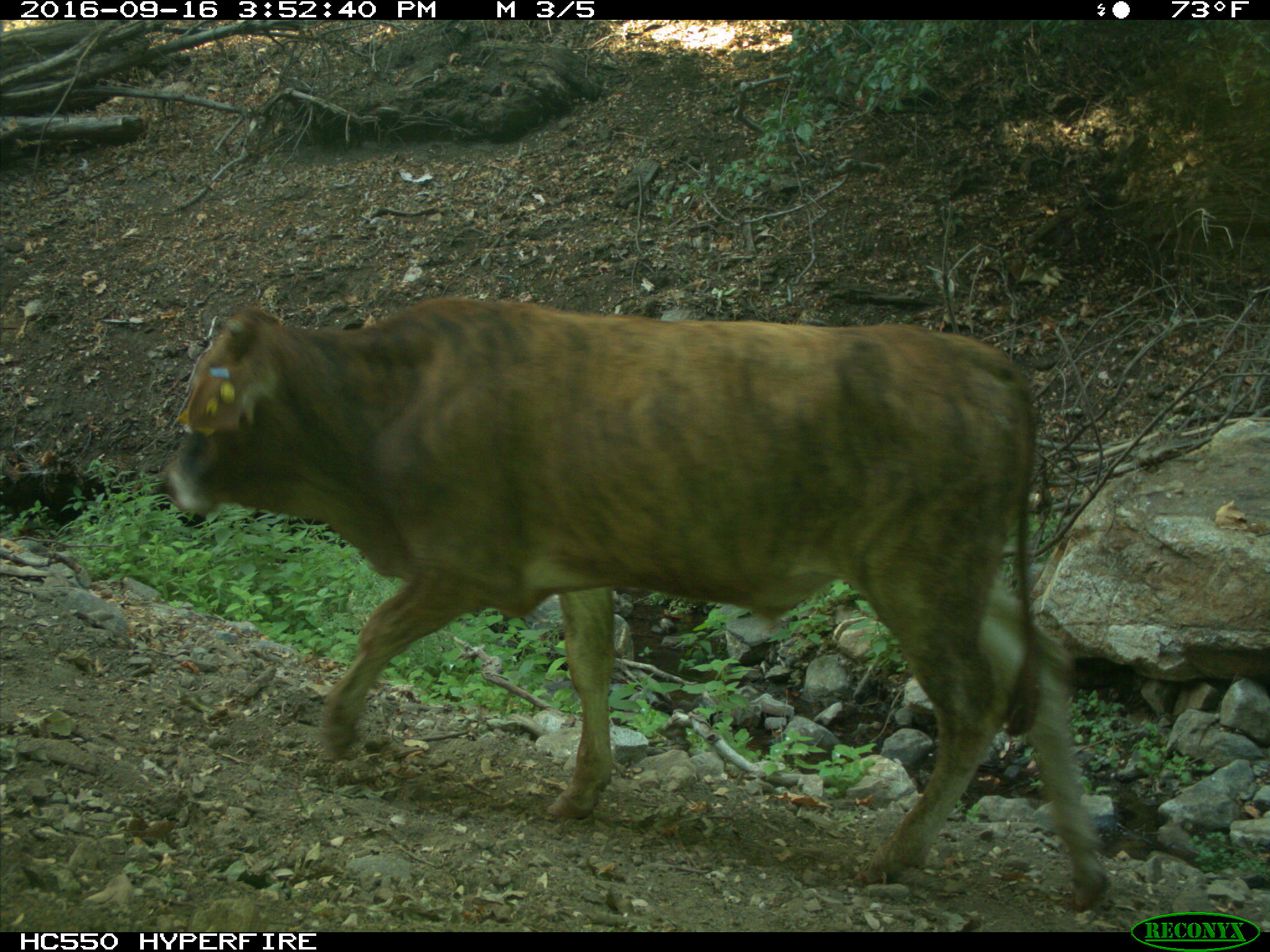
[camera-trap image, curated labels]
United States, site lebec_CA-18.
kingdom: Animalia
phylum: Chordata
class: Mammalia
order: Artiodactyla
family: Bovidae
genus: Bos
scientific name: Bos taurus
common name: domestic cow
Bos taurus (domestic cow).